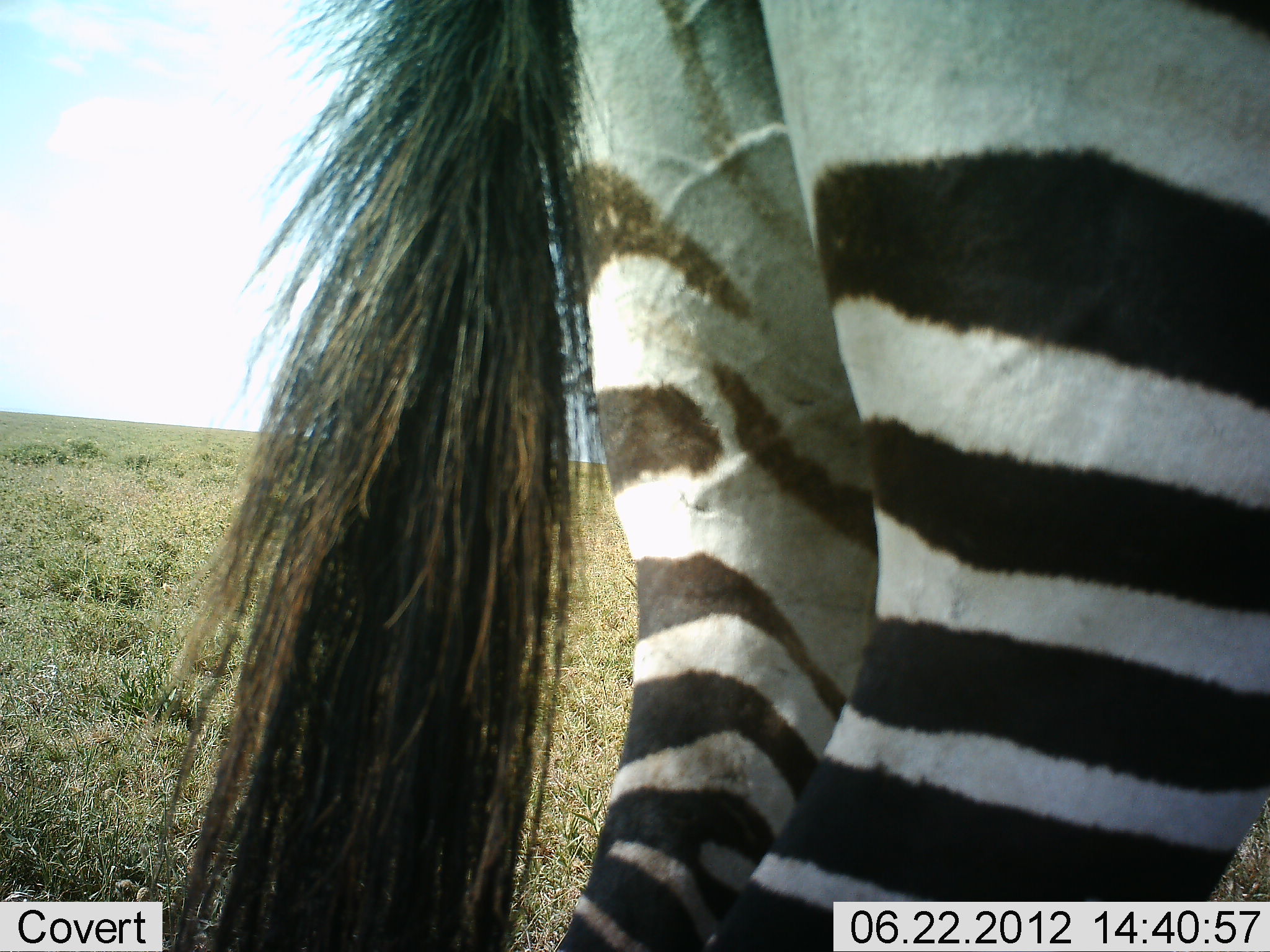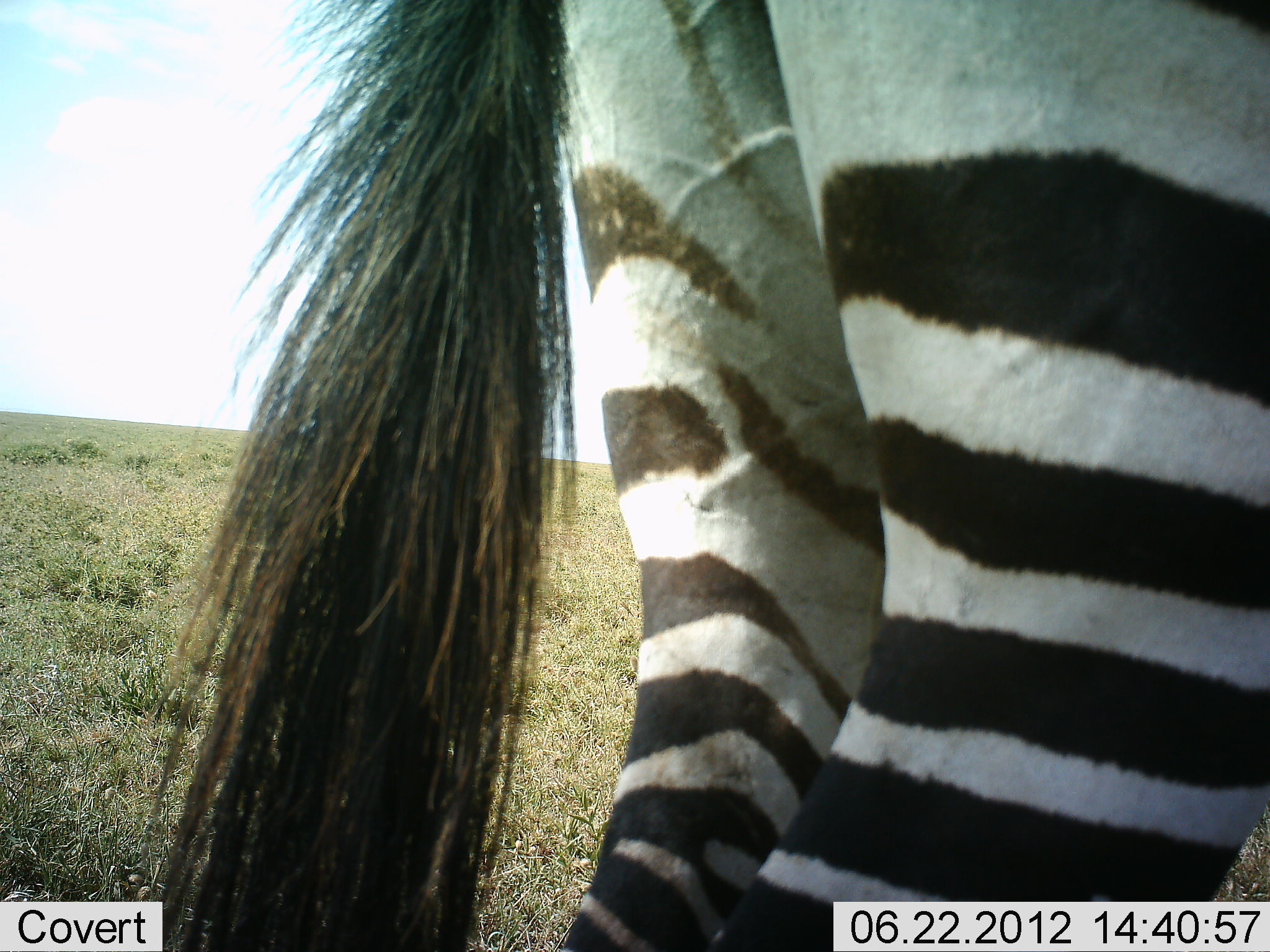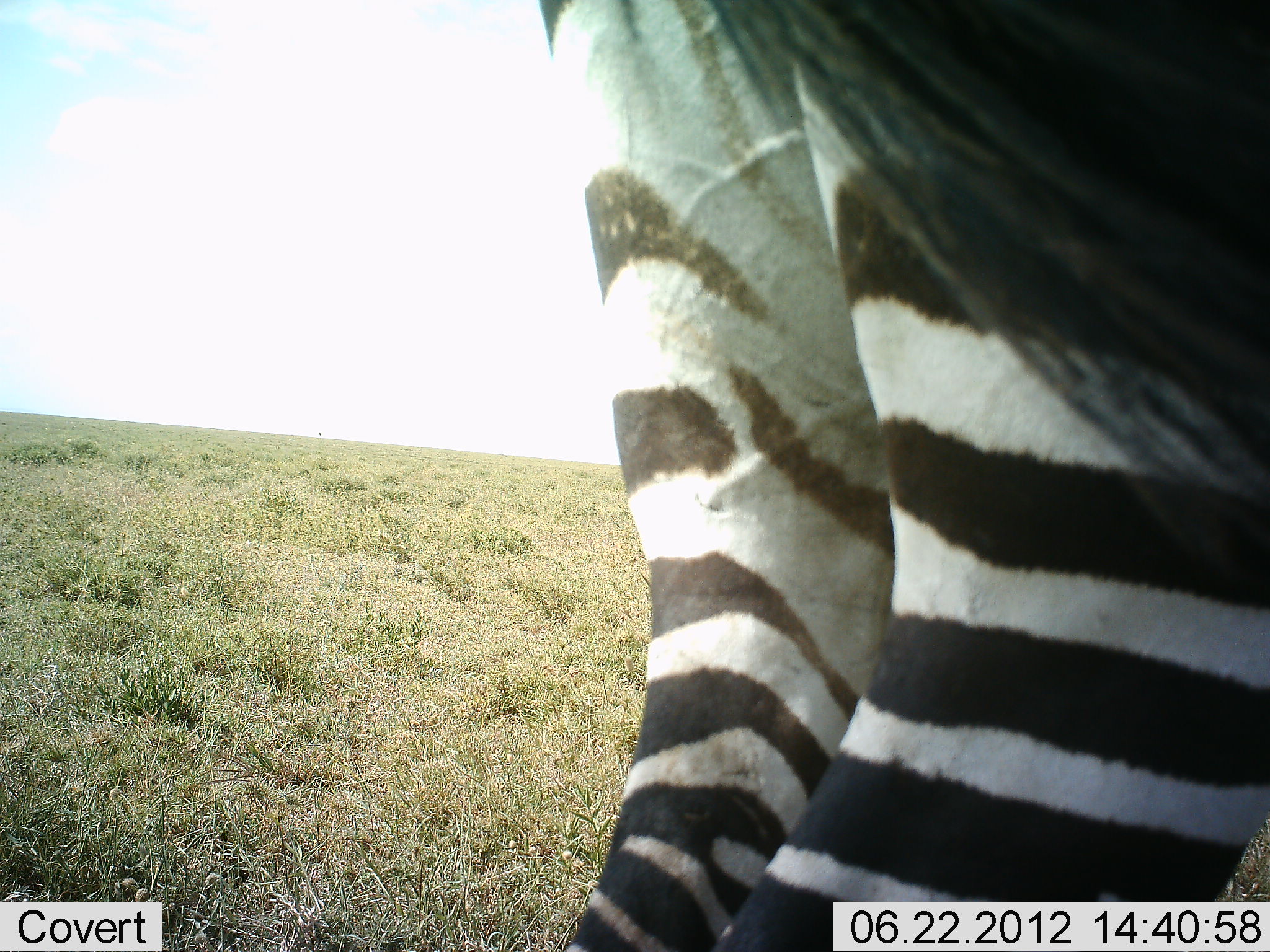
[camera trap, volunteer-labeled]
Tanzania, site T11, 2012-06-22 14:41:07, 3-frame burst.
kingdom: Animalia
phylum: Chordata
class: Mammalia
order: Perissodactyla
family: Equidae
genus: Equus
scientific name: Equus quagga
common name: plains zebra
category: zebra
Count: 1.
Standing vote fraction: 100%.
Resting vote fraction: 0%.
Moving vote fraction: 0%.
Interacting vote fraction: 0%.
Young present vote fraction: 0%.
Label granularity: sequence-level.